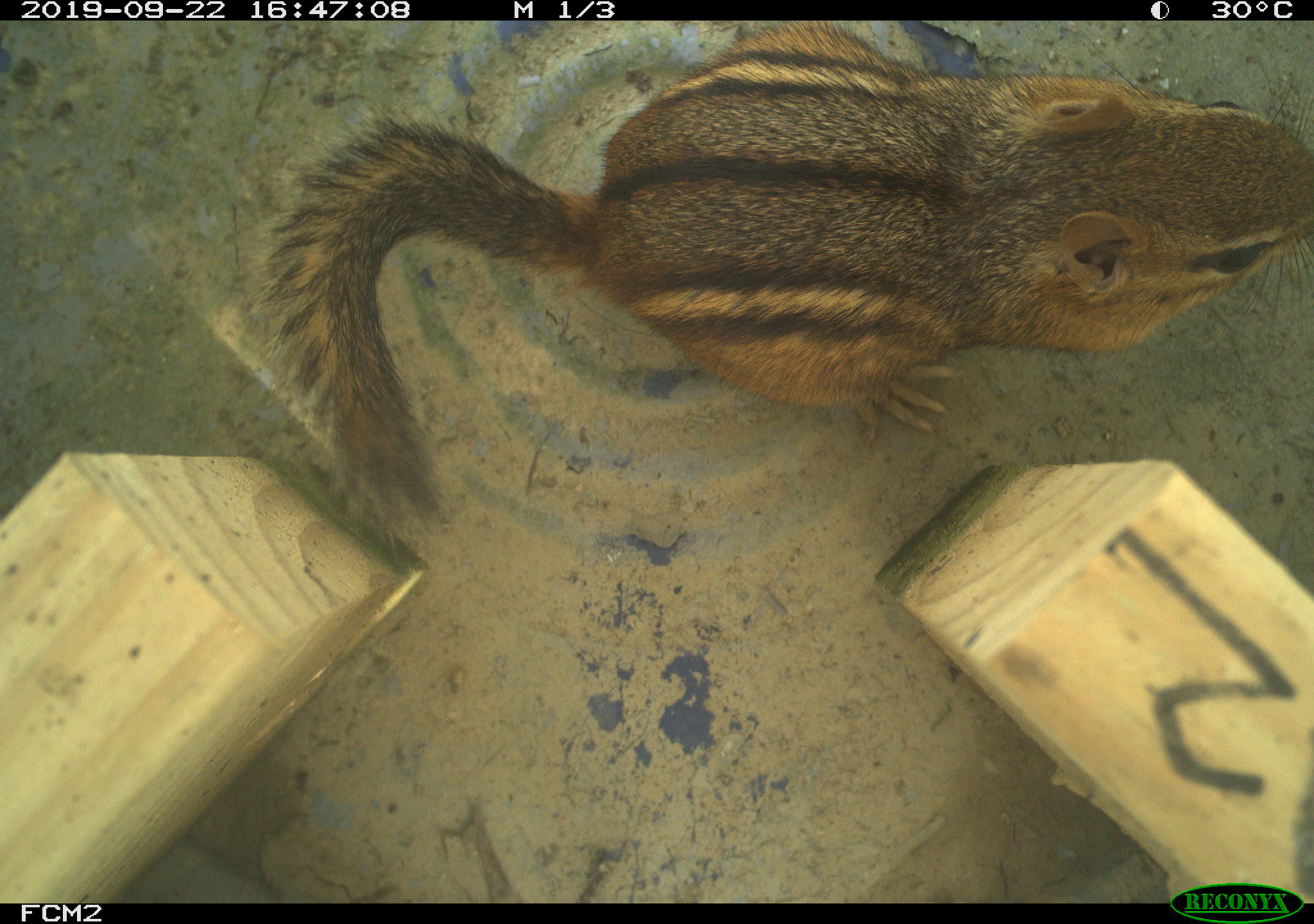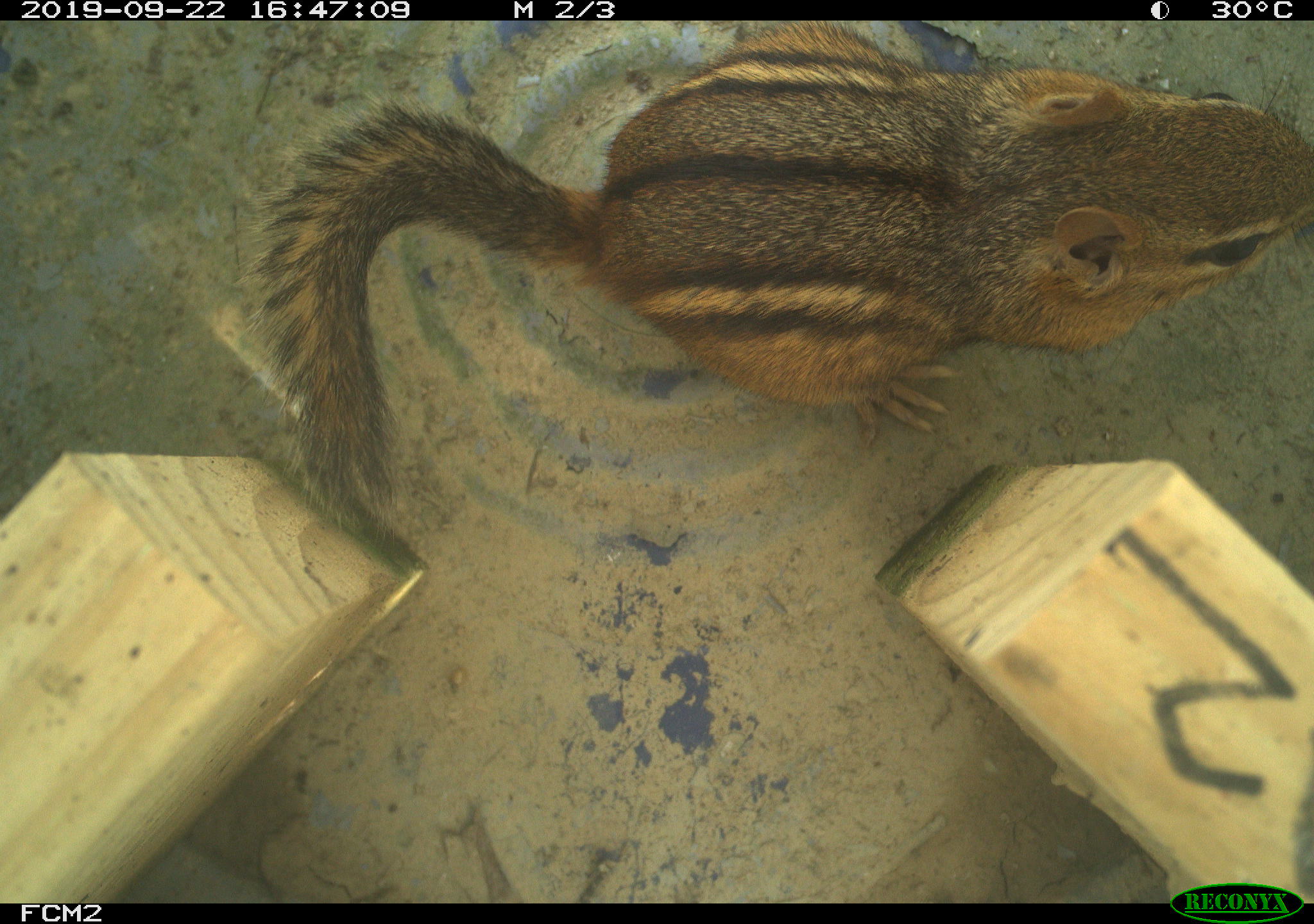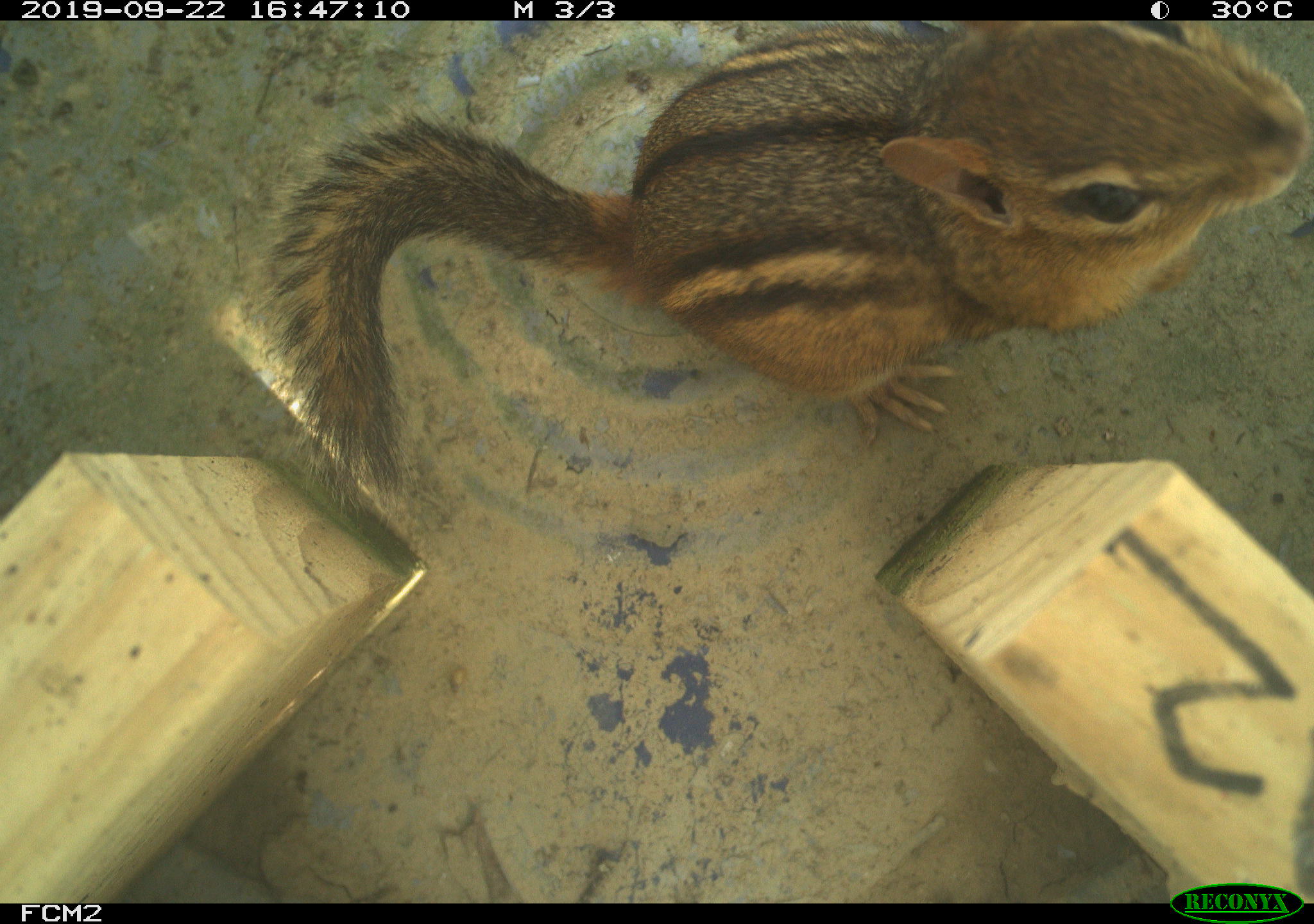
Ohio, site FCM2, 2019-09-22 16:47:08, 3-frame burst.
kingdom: Animalia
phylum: Chordata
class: Mammalia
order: Rodentia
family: Sciuridae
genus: Tamias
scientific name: Tamias striatus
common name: eastern chipmunk